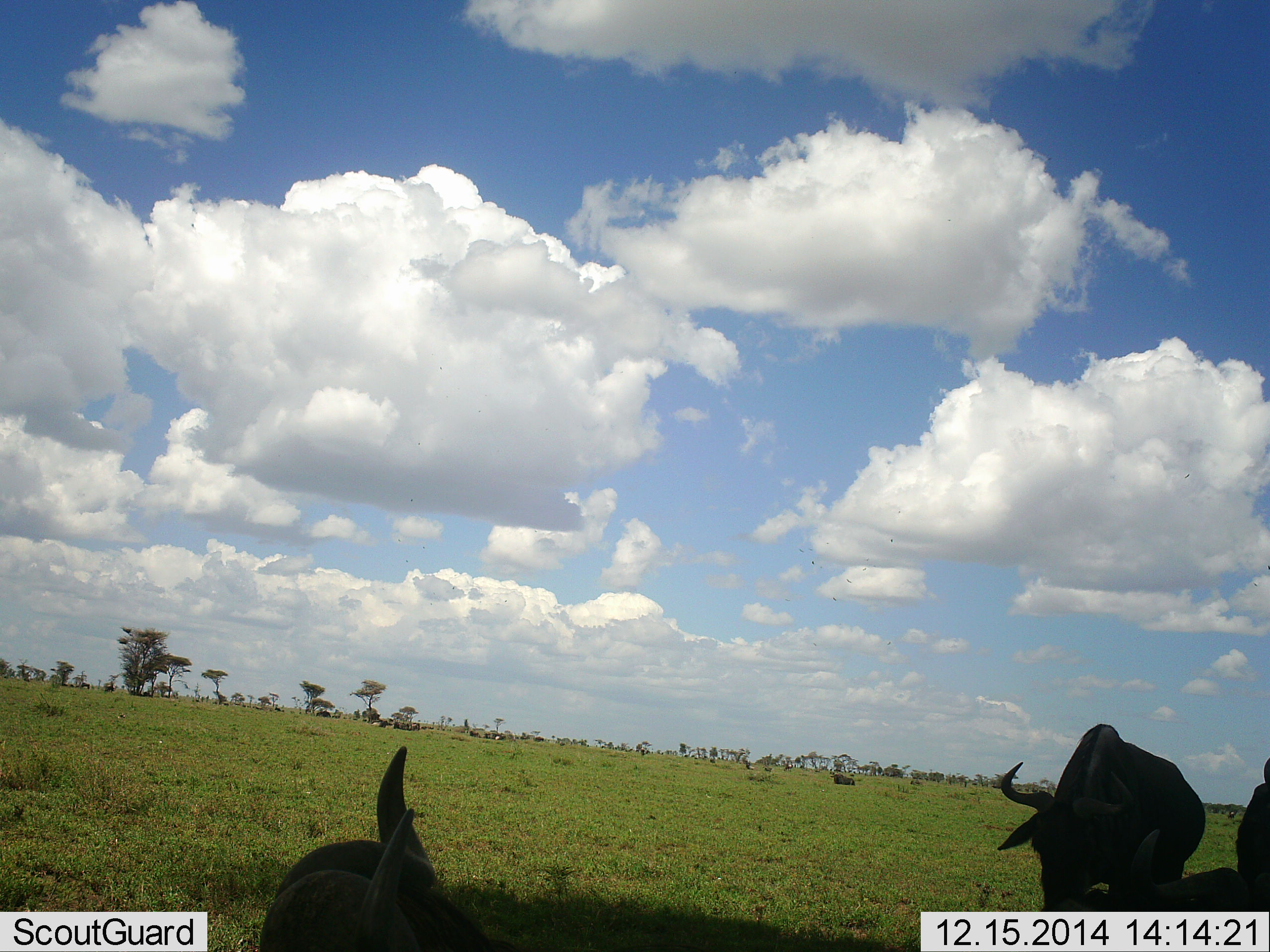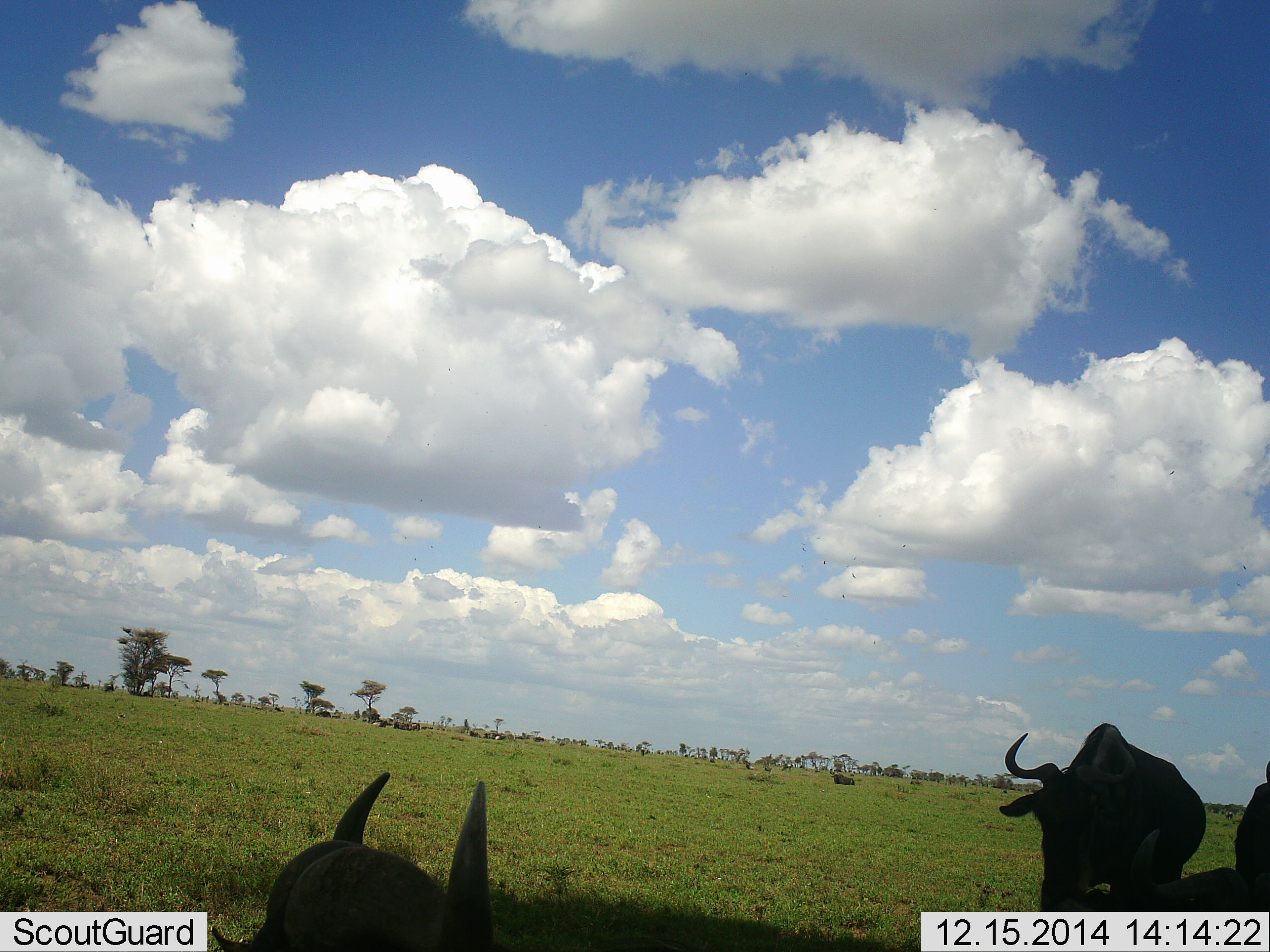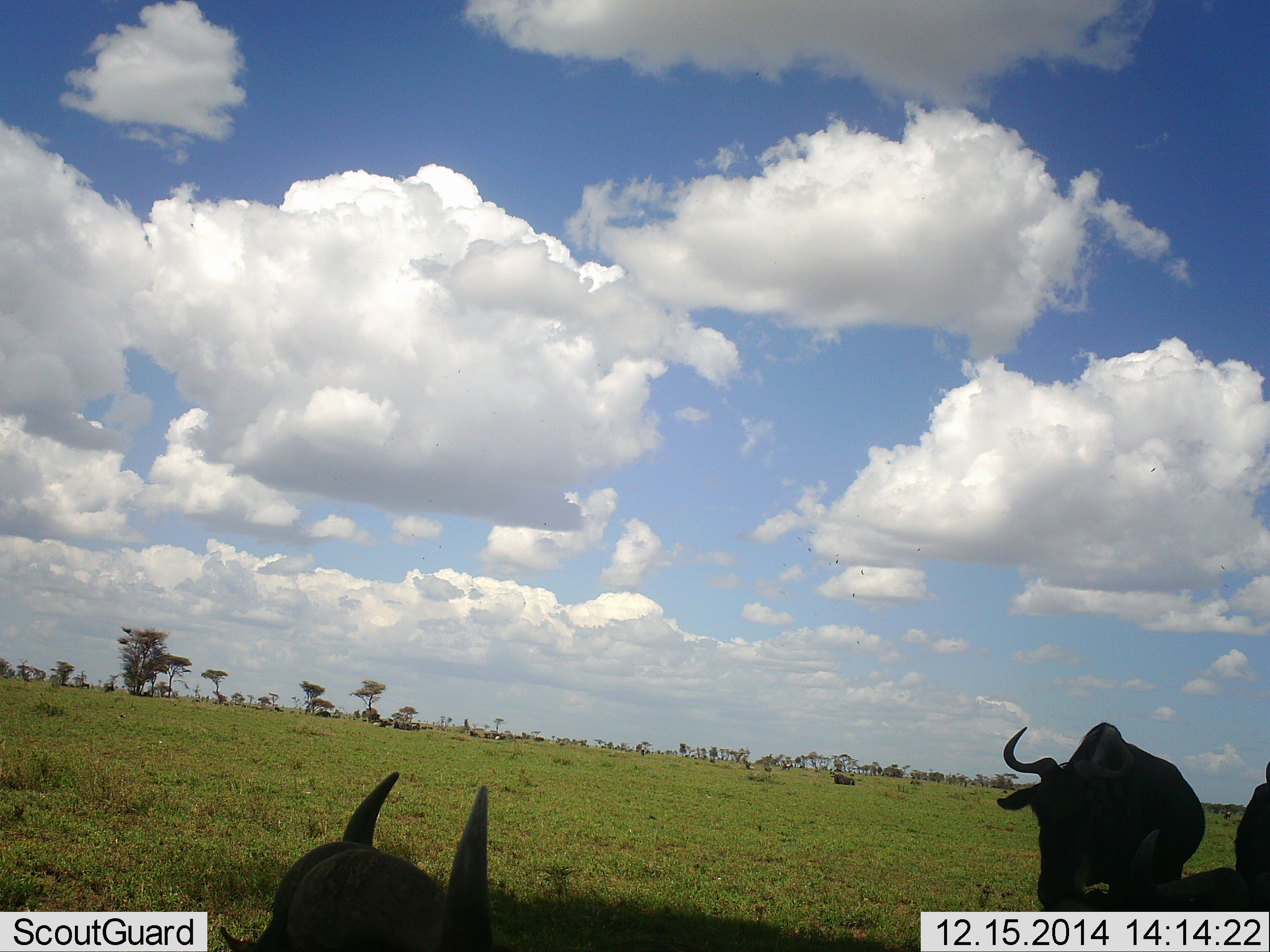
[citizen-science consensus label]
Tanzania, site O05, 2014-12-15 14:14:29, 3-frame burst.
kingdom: Animalia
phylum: Chordata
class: Mammalia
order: Artiodactyla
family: Bovidae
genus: Connochaetes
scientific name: Connochaetes taurinus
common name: blue wildebeest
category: wildebeest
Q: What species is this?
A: Wildebeest (blue wildebeest) (Connochaetes taurinus).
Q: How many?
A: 3.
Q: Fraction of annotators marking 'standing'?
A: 64%.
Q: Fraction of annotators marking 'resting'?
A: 73%.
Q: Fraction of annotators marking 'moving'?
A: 36%.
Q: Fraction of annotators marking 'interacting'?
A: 0%.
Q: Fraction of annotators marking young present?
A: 0%.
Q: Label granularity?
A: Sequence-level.